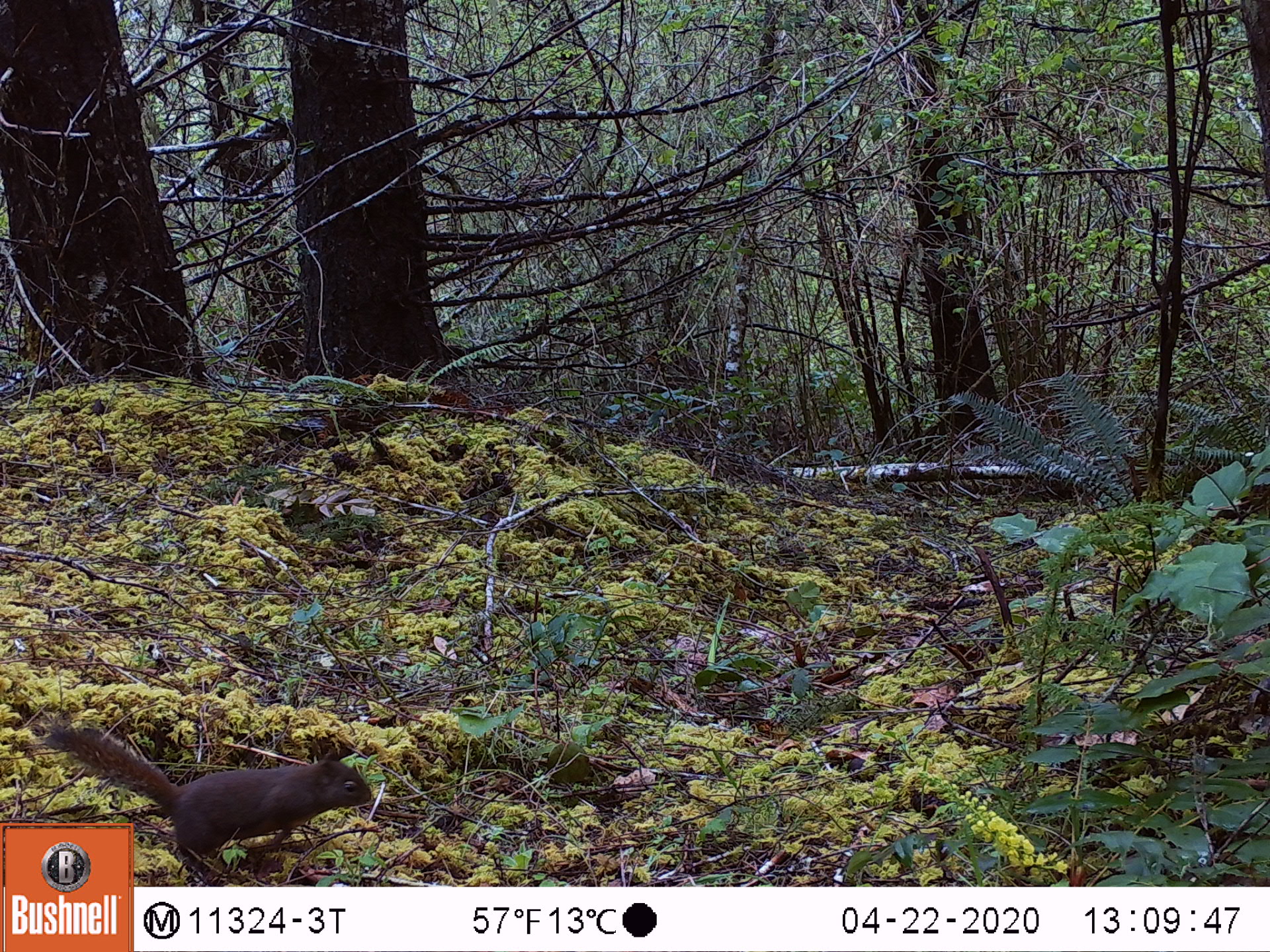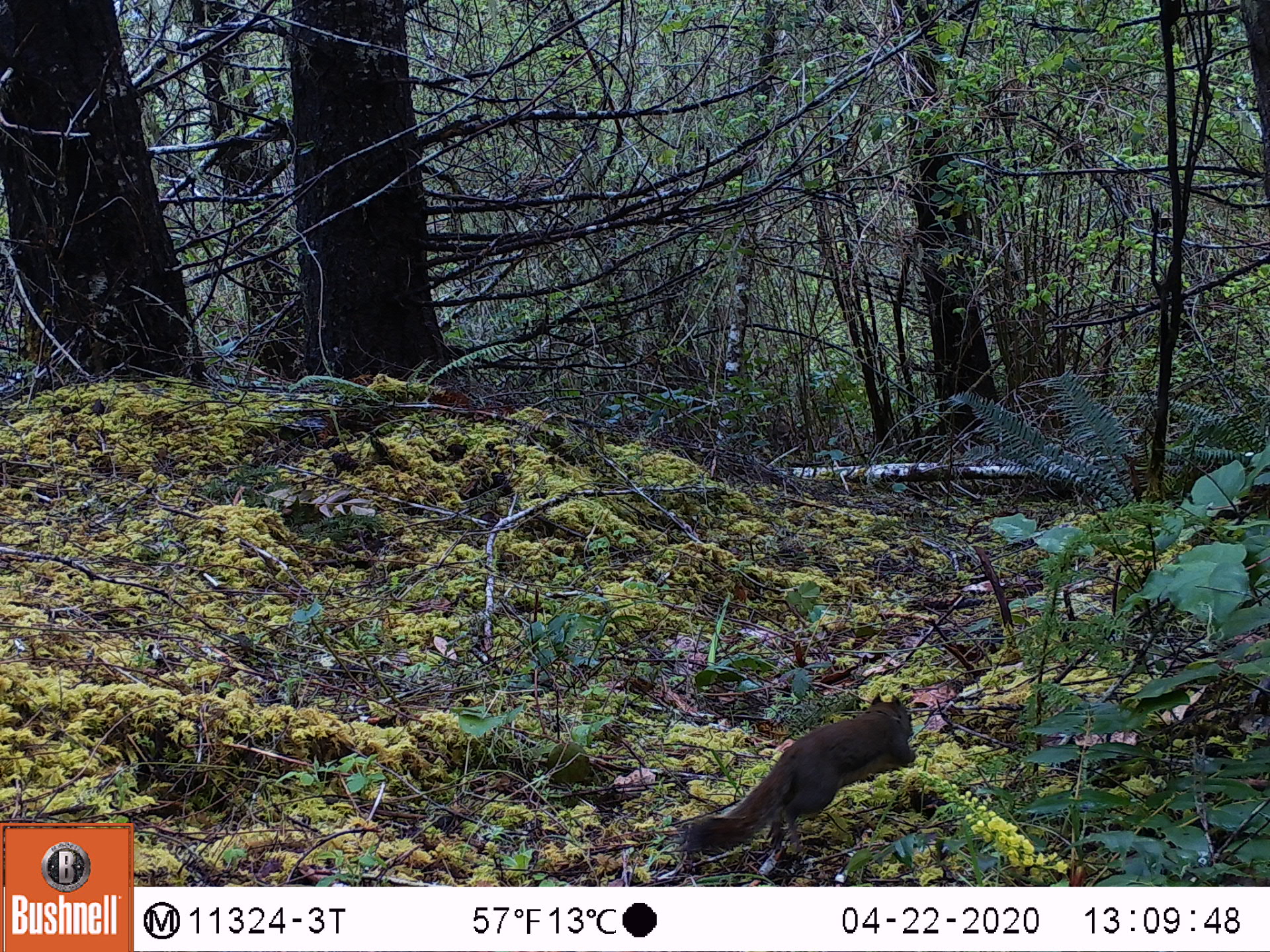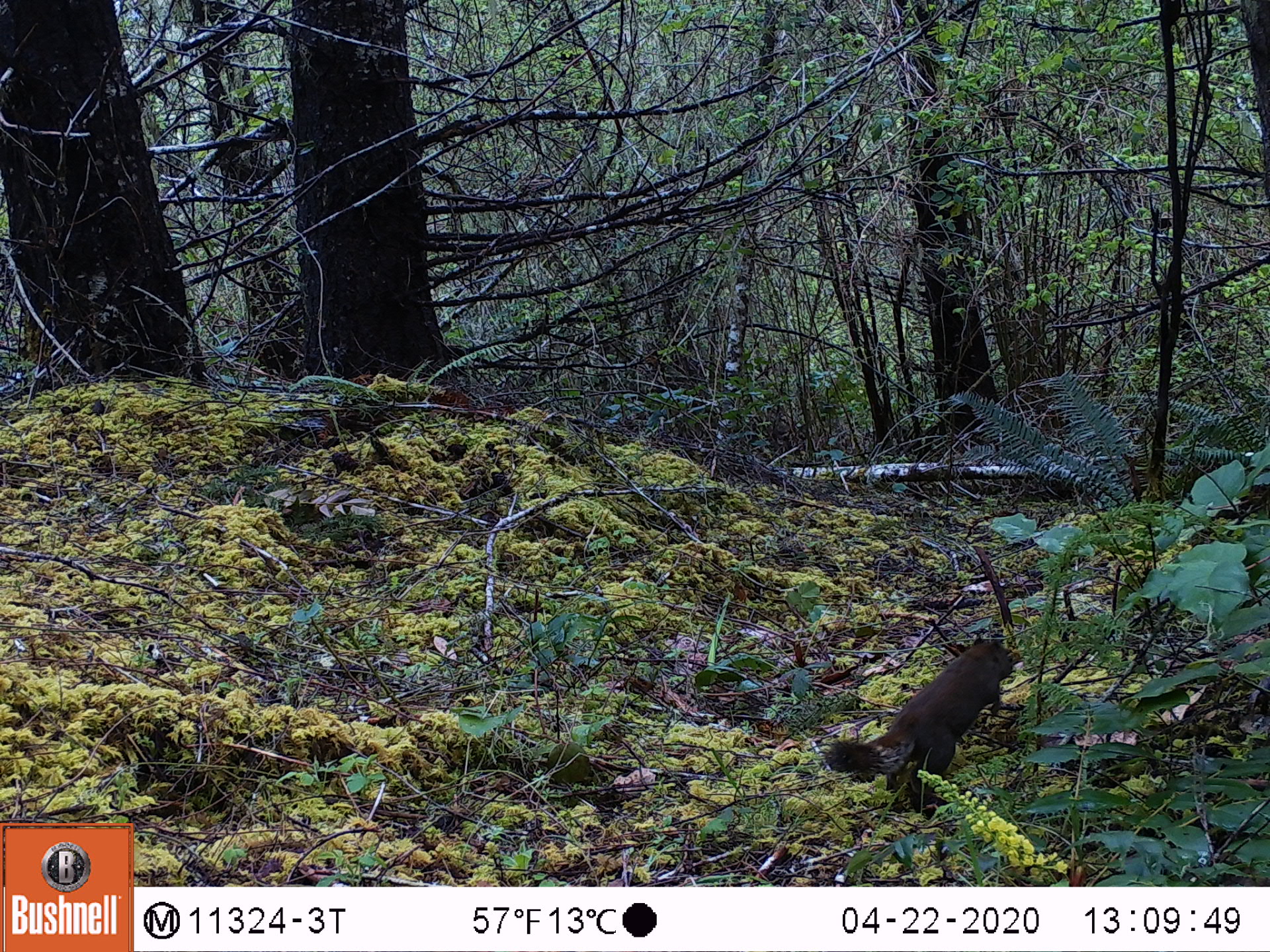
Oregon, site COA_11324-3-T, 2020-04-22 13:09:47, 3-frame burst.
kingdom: Animalia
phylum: Chordata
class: Mammalia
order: Rodentia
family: Sciuridae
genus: Tamiasciurus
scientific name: Tamiasciurus douglasii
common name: douglas squirrel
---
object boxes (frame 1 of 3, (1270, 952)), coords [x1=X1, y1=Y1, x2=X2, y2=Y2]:
douglas squirrel: [x1=134, y1=741, x2=378, y2=869]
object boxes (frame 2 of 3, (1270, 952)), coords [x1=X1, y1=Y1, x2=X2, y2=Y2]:
douglas squirrel: [x1=682, y1=690, x2=921, y2=860]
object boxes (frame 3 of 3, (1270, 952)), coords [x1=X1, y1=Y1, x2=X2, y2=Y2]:
douglas squirrel: [x1=823, y1=636, x2=1022, y2=822]